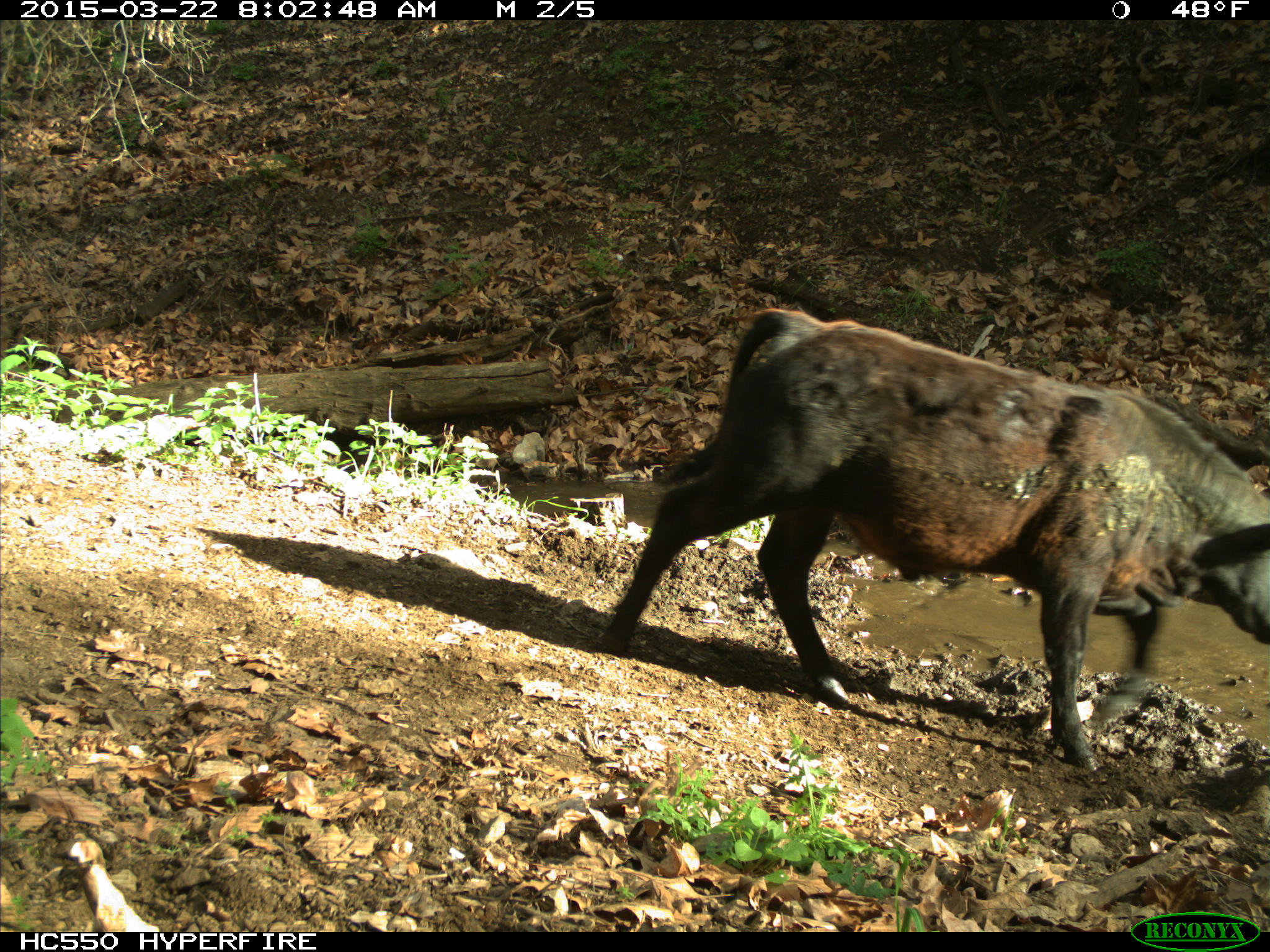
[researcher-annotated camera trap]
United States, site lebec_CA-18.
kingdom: Animalia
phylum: Chordata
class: Mammalia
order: Artiodactyla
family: Bovidae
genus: Bos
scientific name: Bos taurus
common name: domestic cow